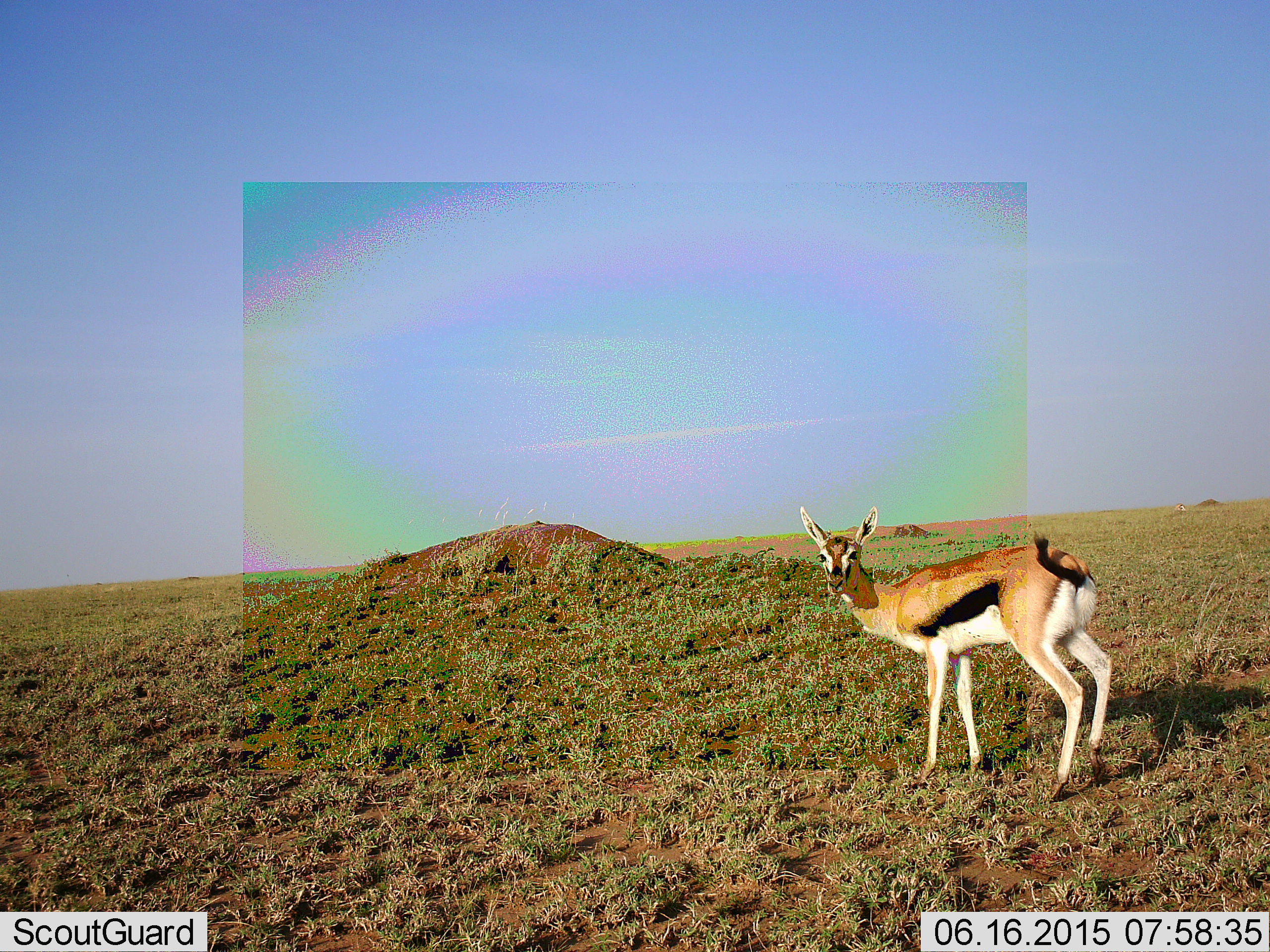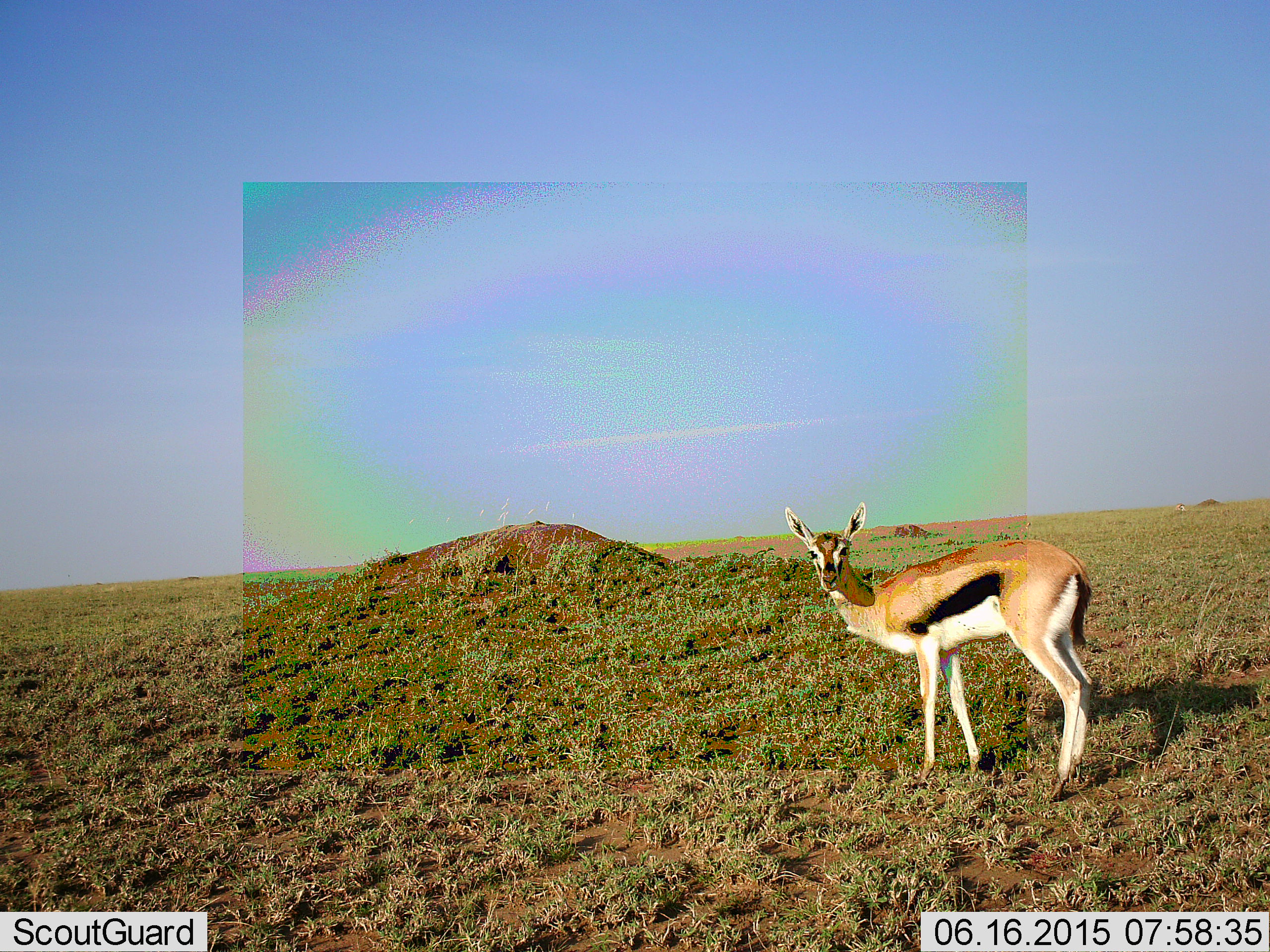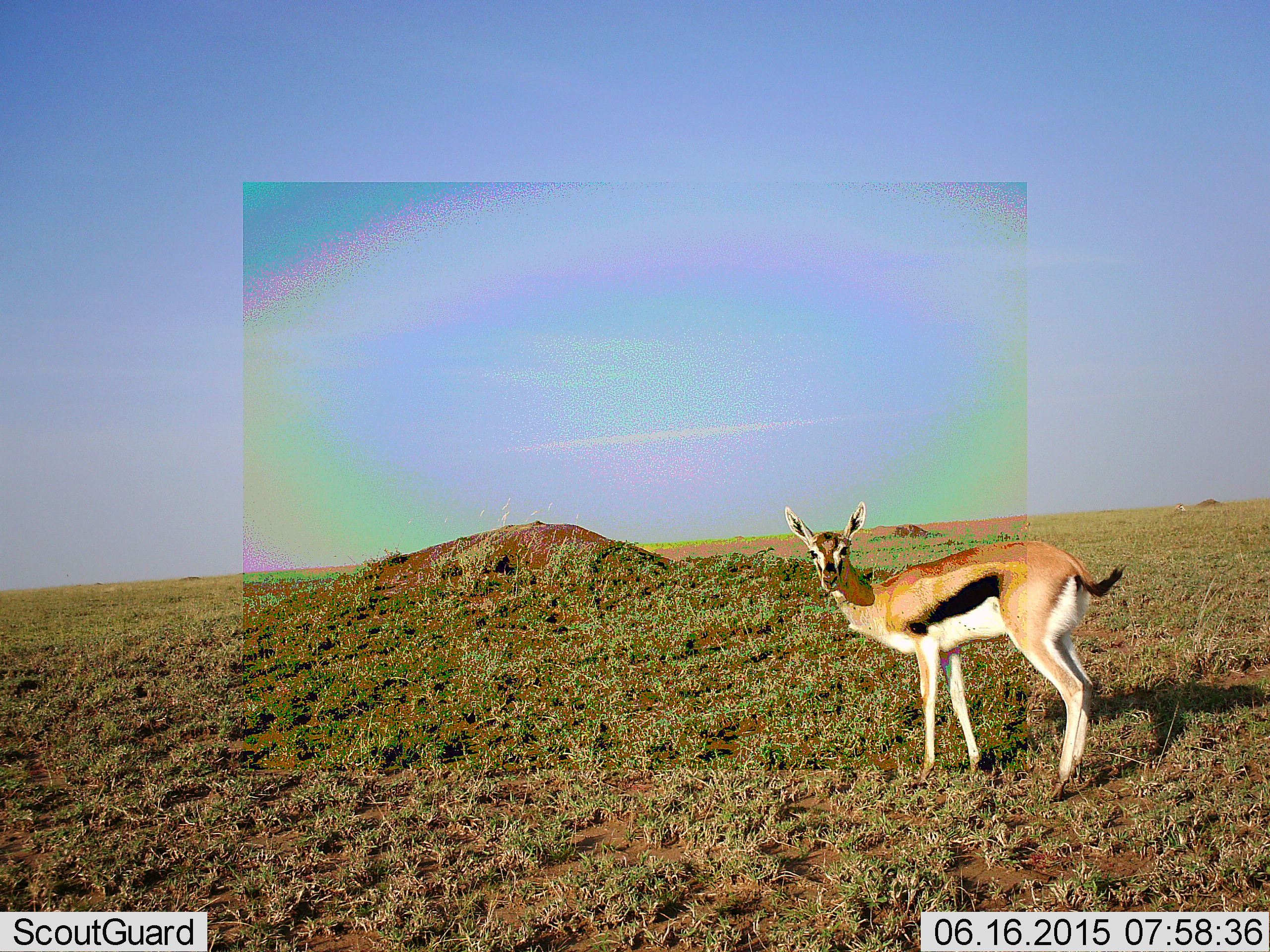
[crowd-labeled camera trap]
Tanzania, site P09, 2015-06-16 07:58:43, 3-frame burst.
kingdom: Animalia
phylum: Chordata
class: Mammalia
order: Artiodactyla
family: Bovidae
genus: Eudorcas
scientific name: Eudorcas thomsonii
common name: thomson's gazelle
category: gazellethomsons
Gazellethomsons (thomson's gazelle) (Eudorcas thomsonii), count 1. Behavior (volunteer vote fractions): standing 100%, resting 0%, moving 0%, interacting 0%. Young present (vote fraction): 0%. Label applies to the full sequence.